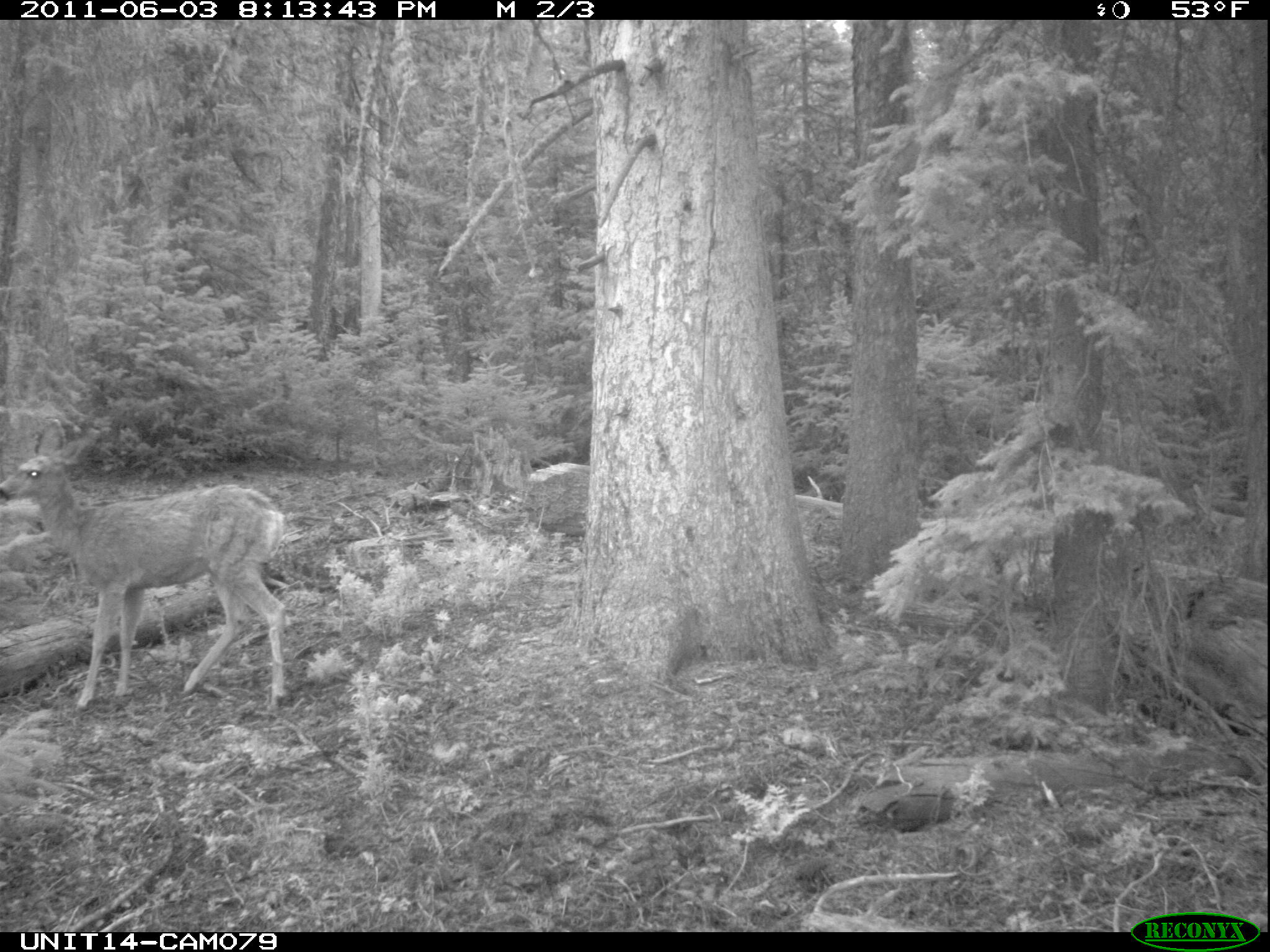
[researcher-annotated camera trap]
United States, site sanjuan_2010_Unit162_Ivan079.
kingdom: Animalia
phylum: Chordata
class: Mammalia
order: Artiodactyla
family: Cervidae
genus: Odocoileus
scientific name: Odocoileus hemionus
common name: mule deer